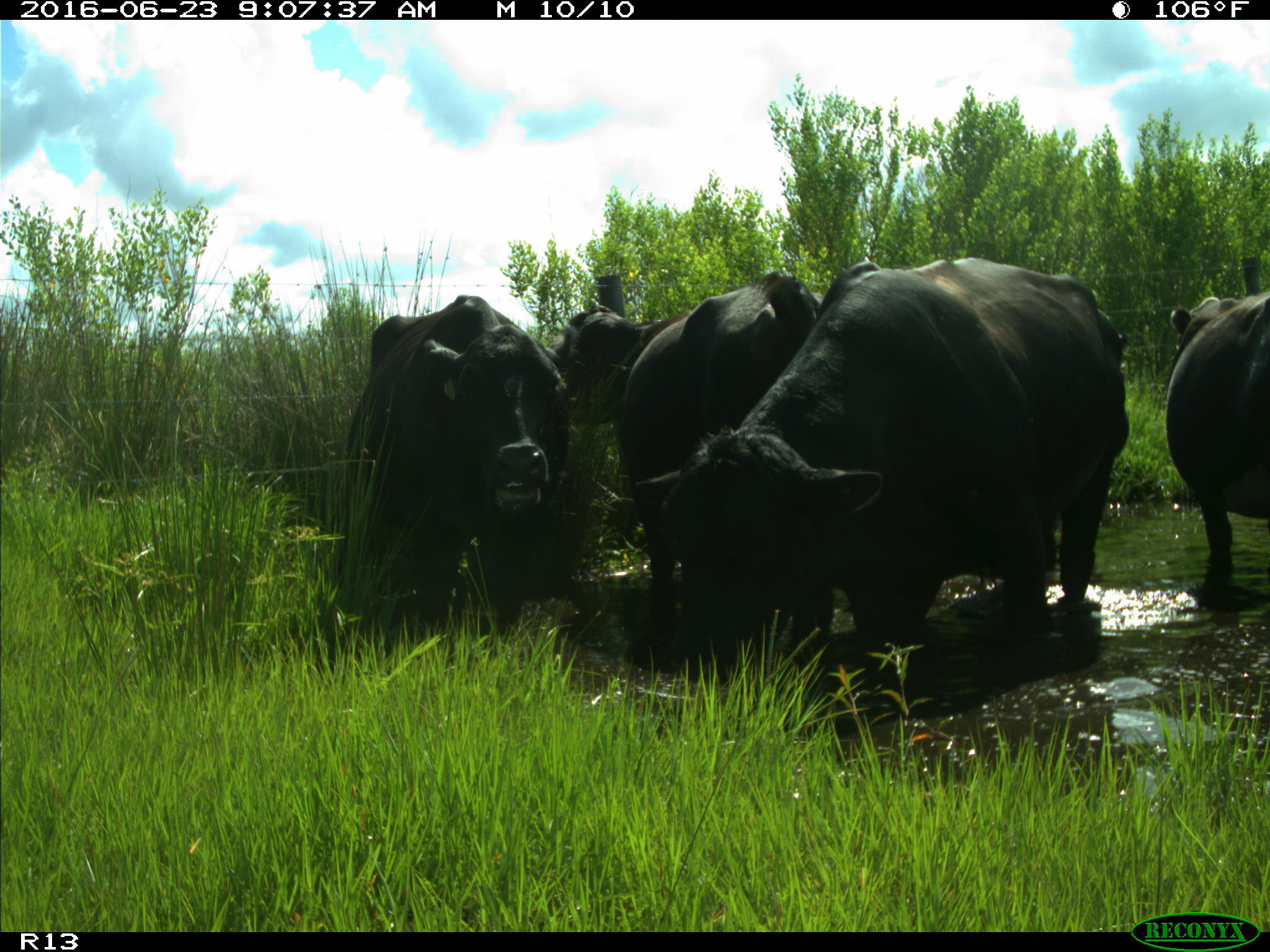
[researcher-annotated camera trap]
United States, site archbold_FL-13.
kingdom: Animalia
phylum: Chordata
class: Mammalia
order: Artiodactyla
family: Bovidae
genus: Bos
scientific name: Bos taurus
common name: domestic cow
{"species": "Bos taurus (domestic cow)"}